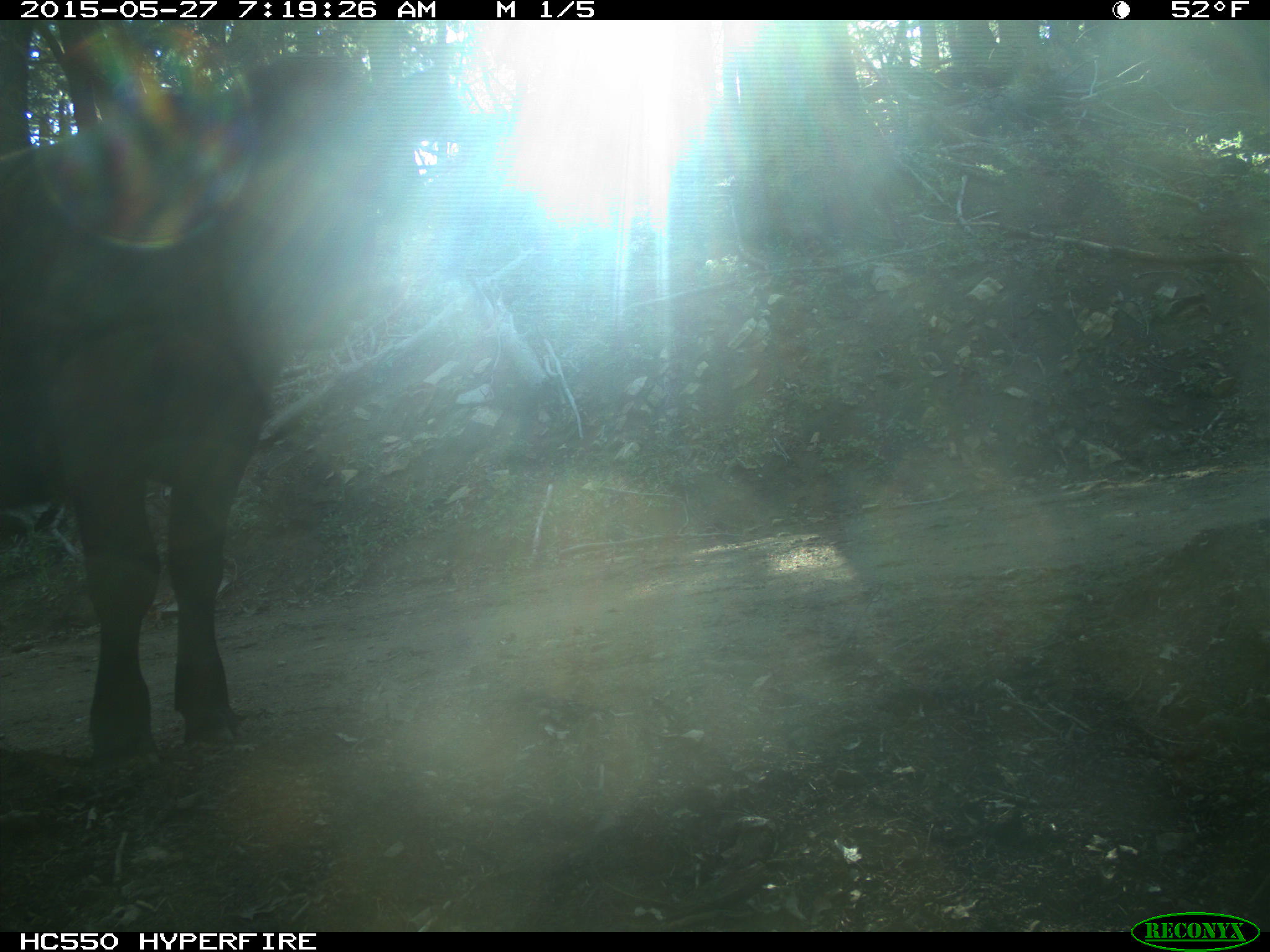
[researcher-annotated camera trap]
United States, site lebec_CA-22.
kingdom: Animalia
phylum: Chordata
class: Mammalia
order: Artiodactyla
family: Bovidae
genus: Bos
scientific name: Bos taurus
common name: domestic cow